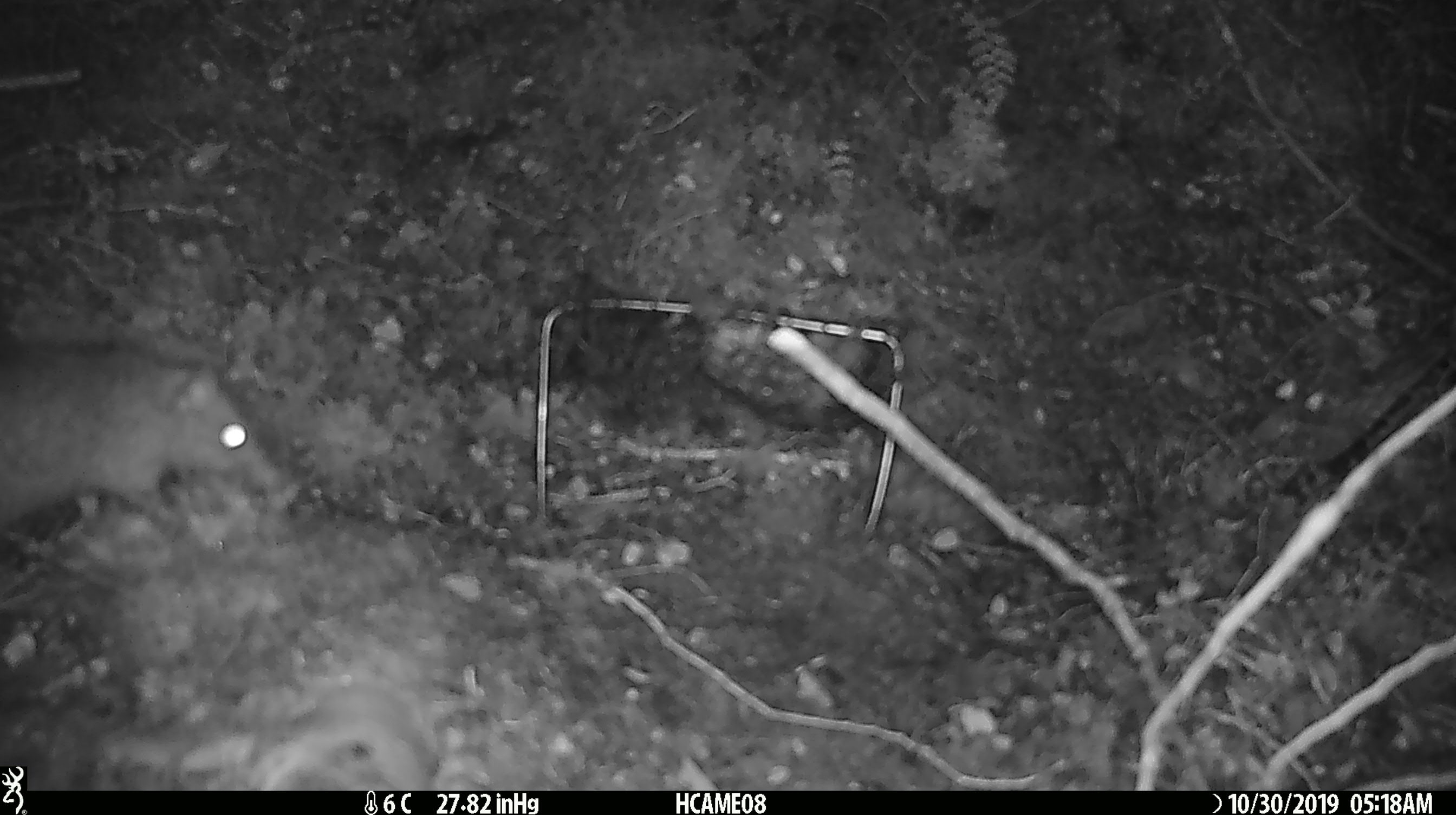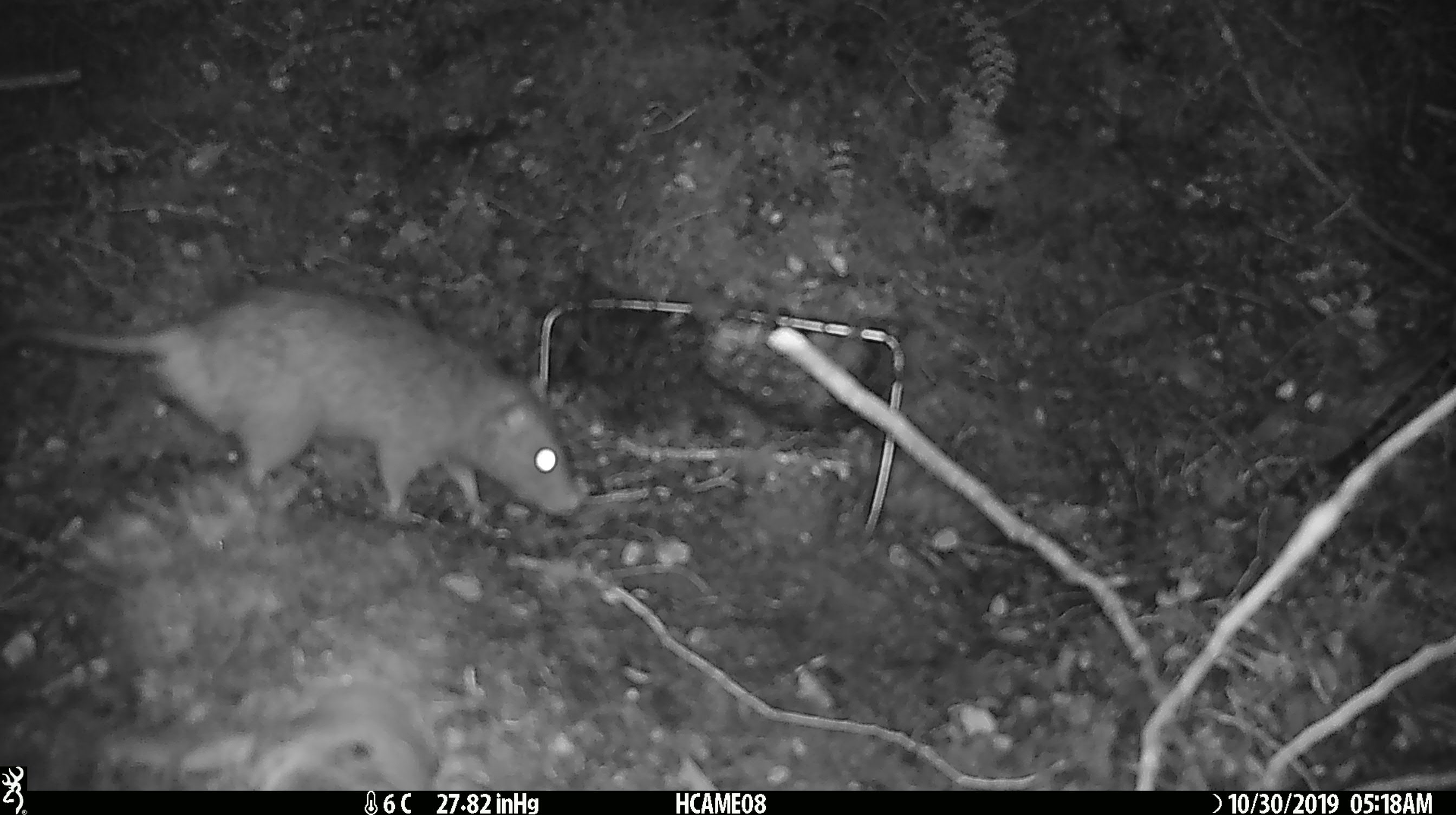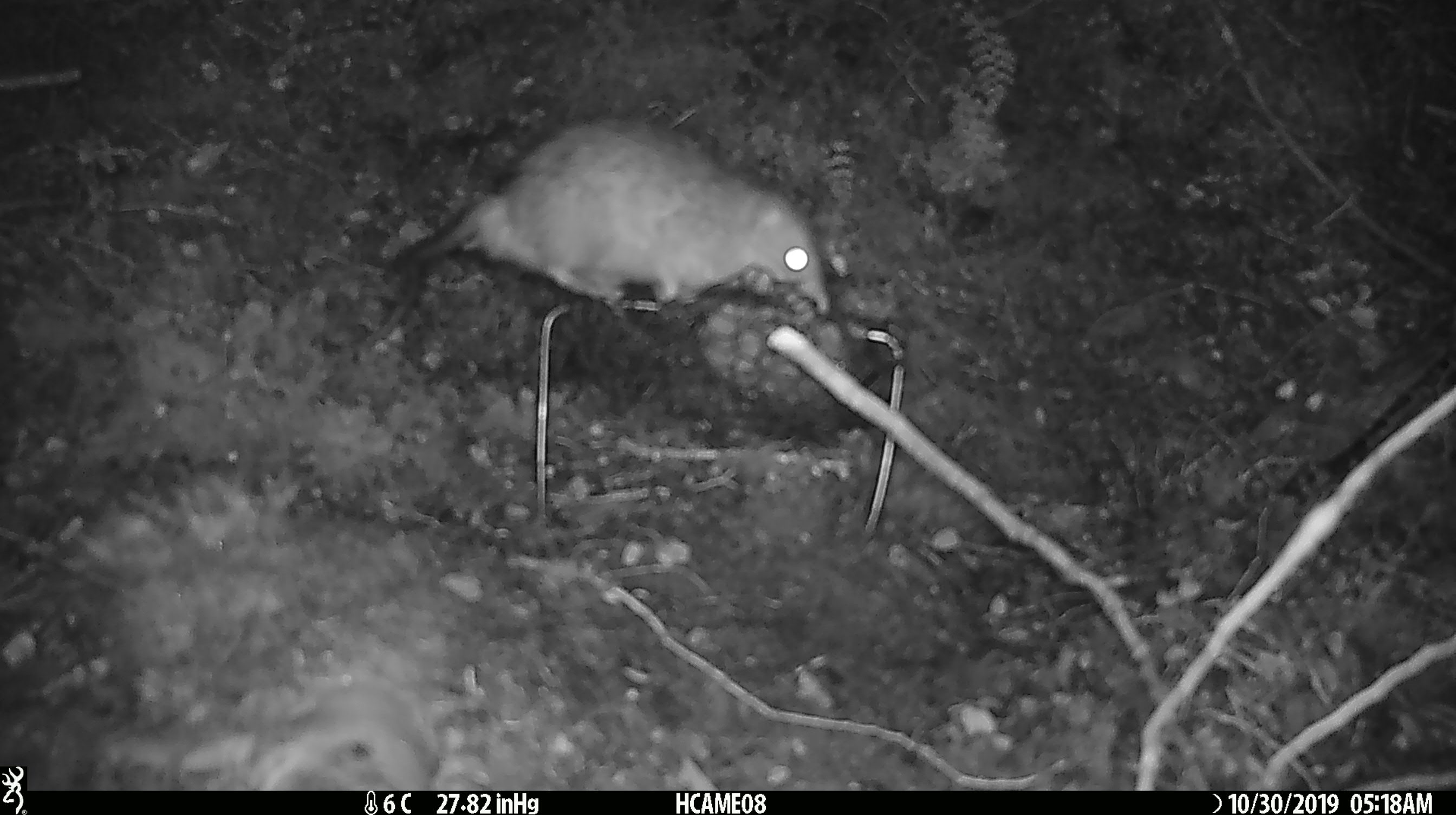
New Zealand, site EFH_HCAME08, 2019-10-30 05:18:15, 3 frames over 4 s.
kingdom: Animalia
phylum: Chordata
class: Mammalia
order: Rodentia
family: Muridae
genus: Rattus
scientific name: Rattus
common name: rat